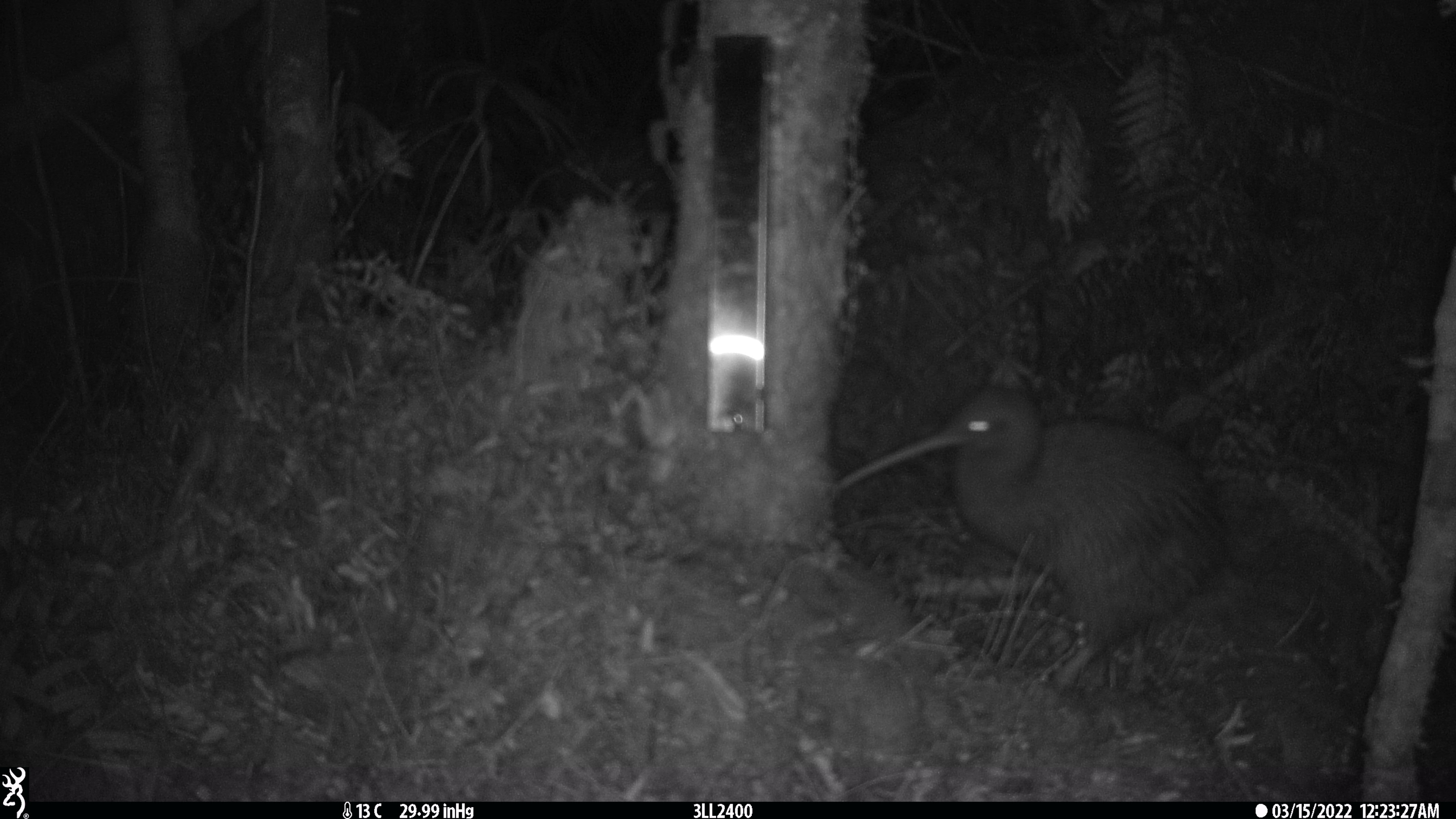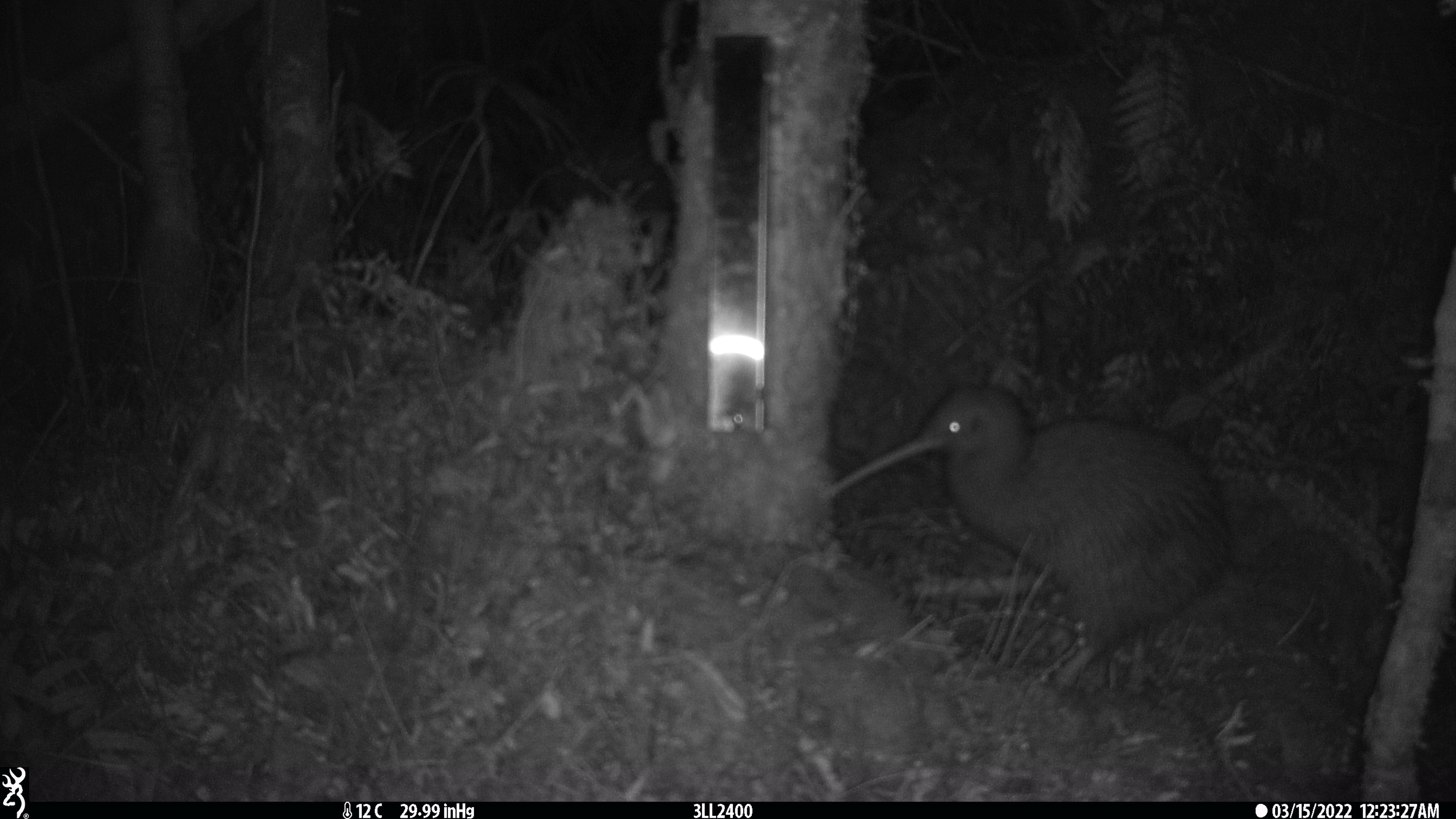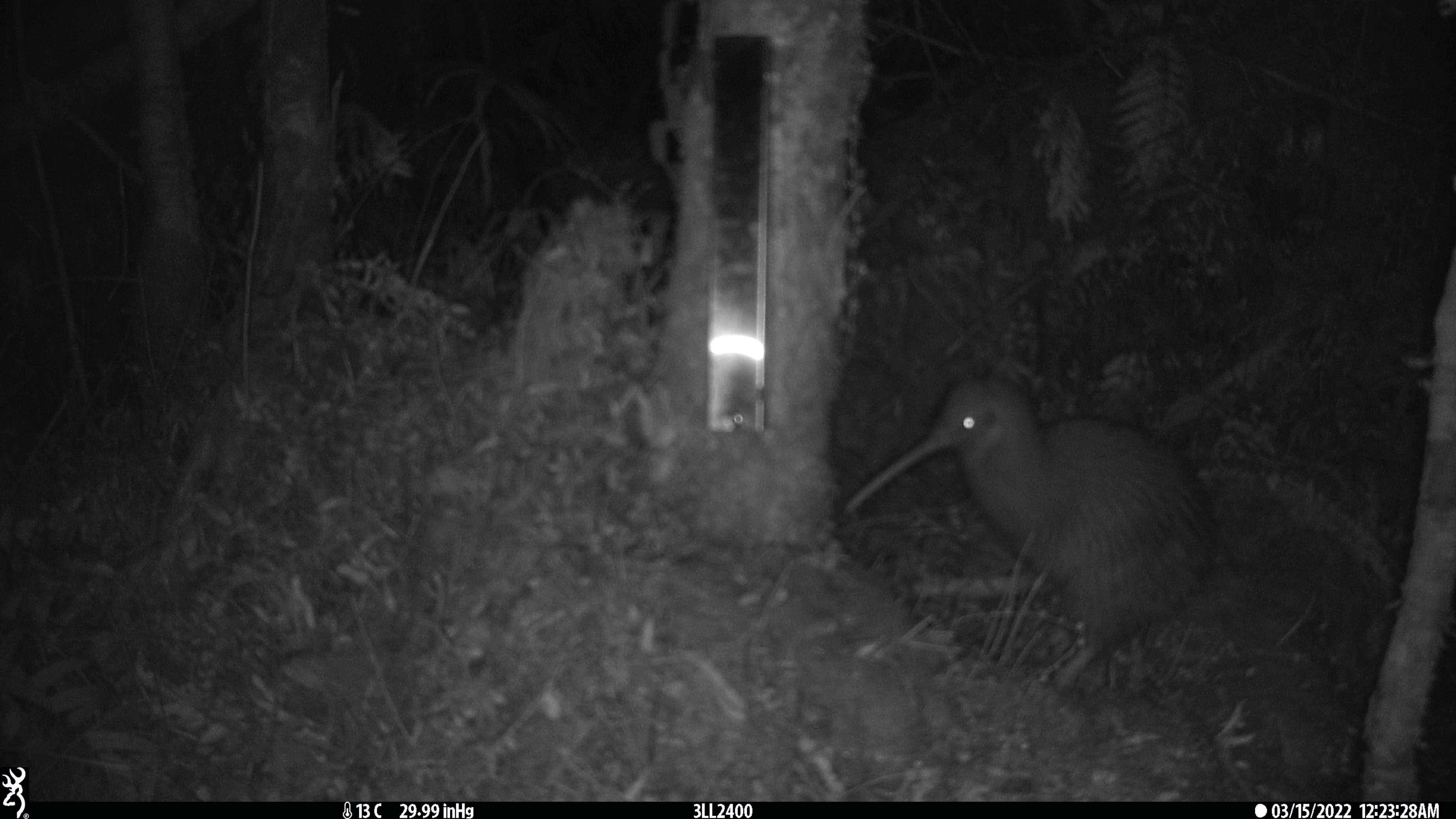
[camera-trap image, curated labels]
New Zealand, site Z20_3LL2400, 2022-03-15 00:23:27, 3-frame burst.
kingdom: Animalia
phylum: Chordata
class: Aves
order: Apterygiformes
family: Apterygidae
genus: Apteryx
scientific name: Apteryx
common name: kiwi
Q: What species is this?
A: Kiwi (Apteryx).